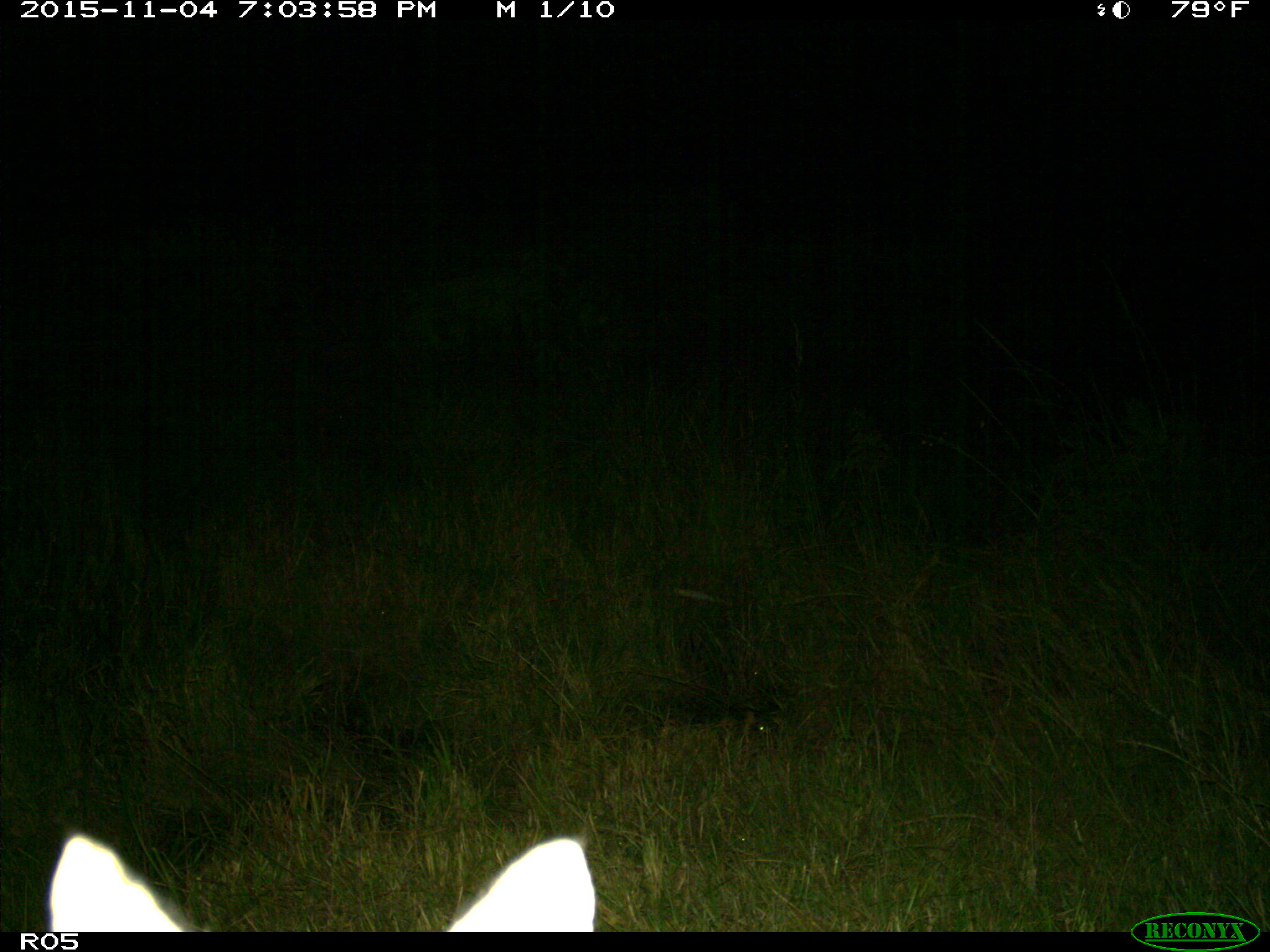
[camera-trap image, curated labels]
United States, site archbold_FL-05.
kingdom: Animalia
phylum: Chordata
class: Mammalia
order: Carnivora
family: Felidae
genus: Lynx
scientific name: Lynx rufus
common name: bobcat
Lynx rufus (bobcat).